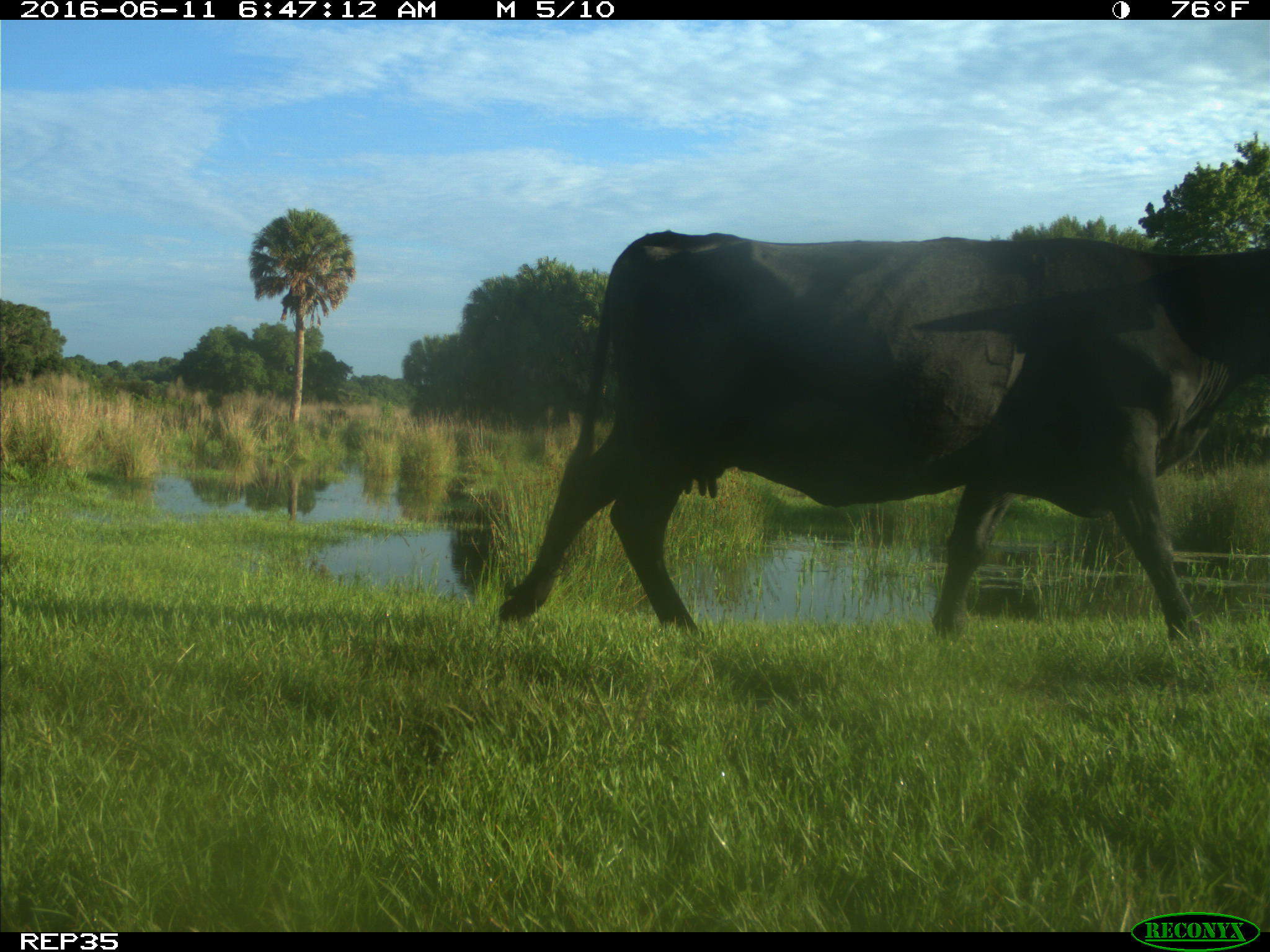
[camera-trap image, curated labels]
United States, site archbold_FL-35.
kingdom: Animalia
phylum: Chordata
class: Mammalia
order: Artiodactyla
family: Bovidae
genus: Bos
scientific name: Bos taurus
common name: domestic cow